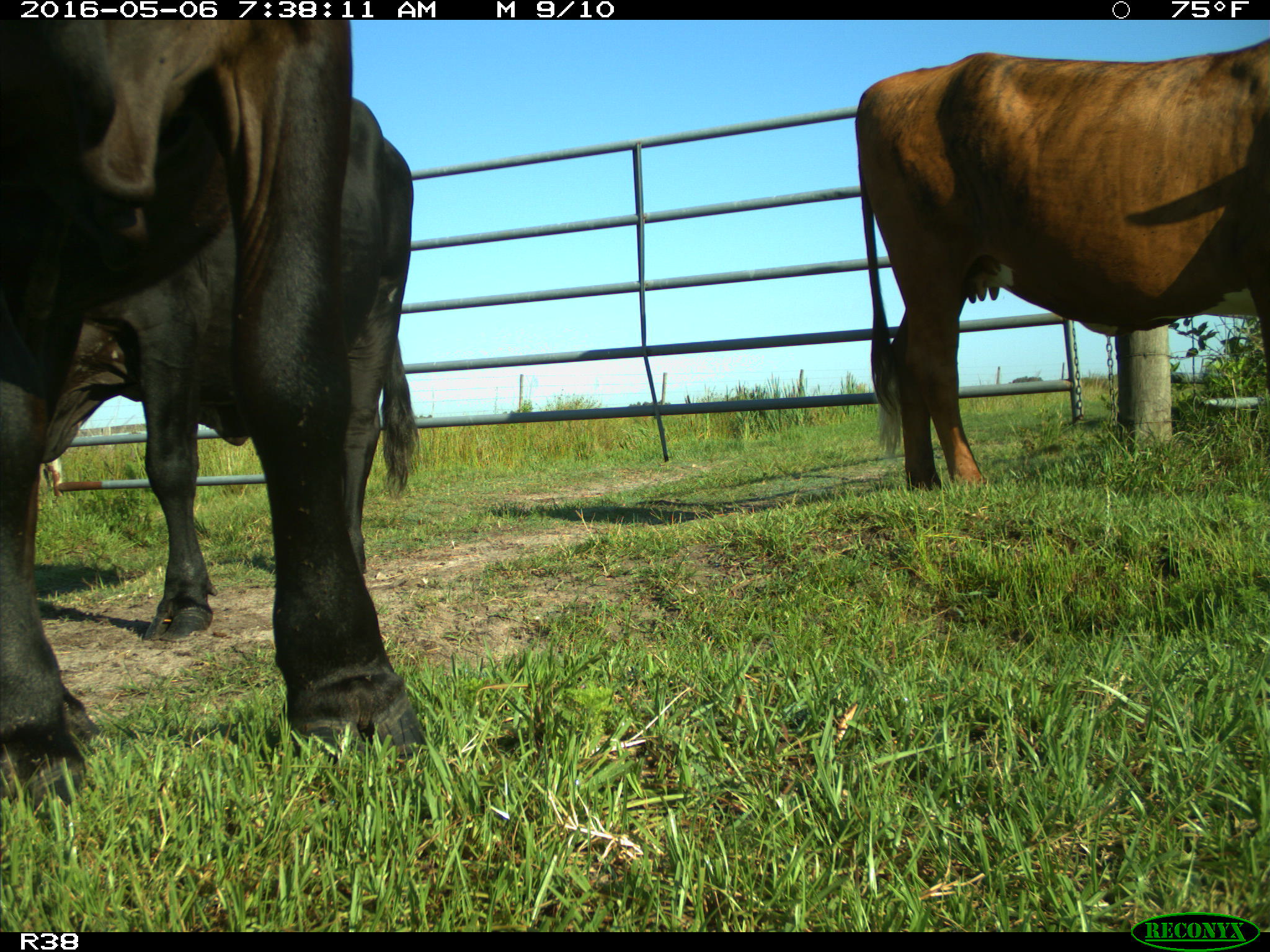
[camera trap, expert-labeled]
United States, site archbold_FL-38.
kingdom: Animalia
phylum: Chordata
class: Mammalia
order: Artiodactyla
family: Bovidae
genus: Bos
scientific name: Bos taurus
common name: domestic cow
Bos taurus (domestic cow).